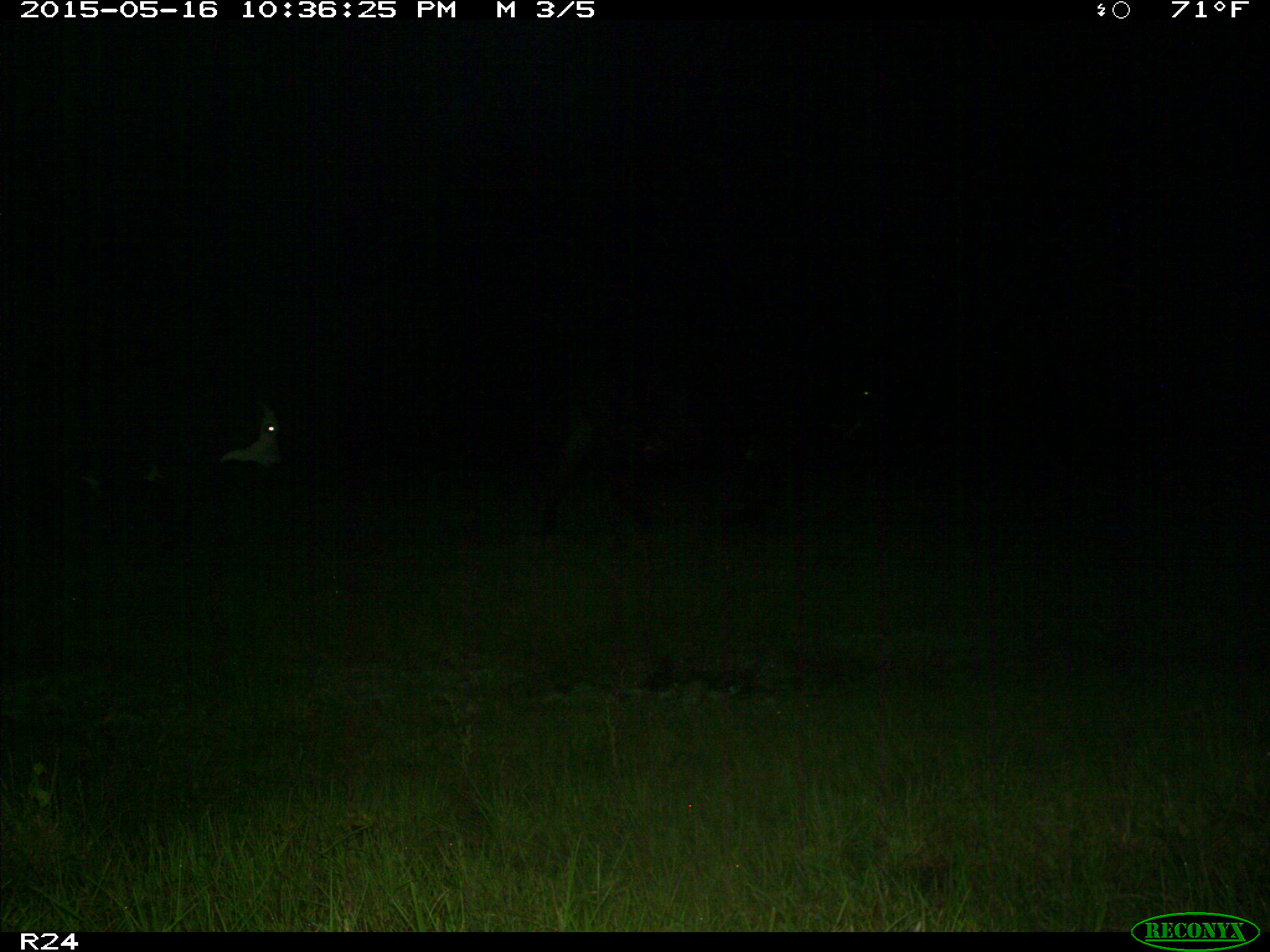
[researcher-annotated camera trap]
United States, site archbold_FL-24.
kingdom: Animalia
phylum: Chordata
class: Mammalia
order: Artiodactyla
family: Bovidae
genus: Bos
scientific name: Bos taurus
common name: domestic cow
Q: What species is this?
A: Bos taurus (domestic cow).